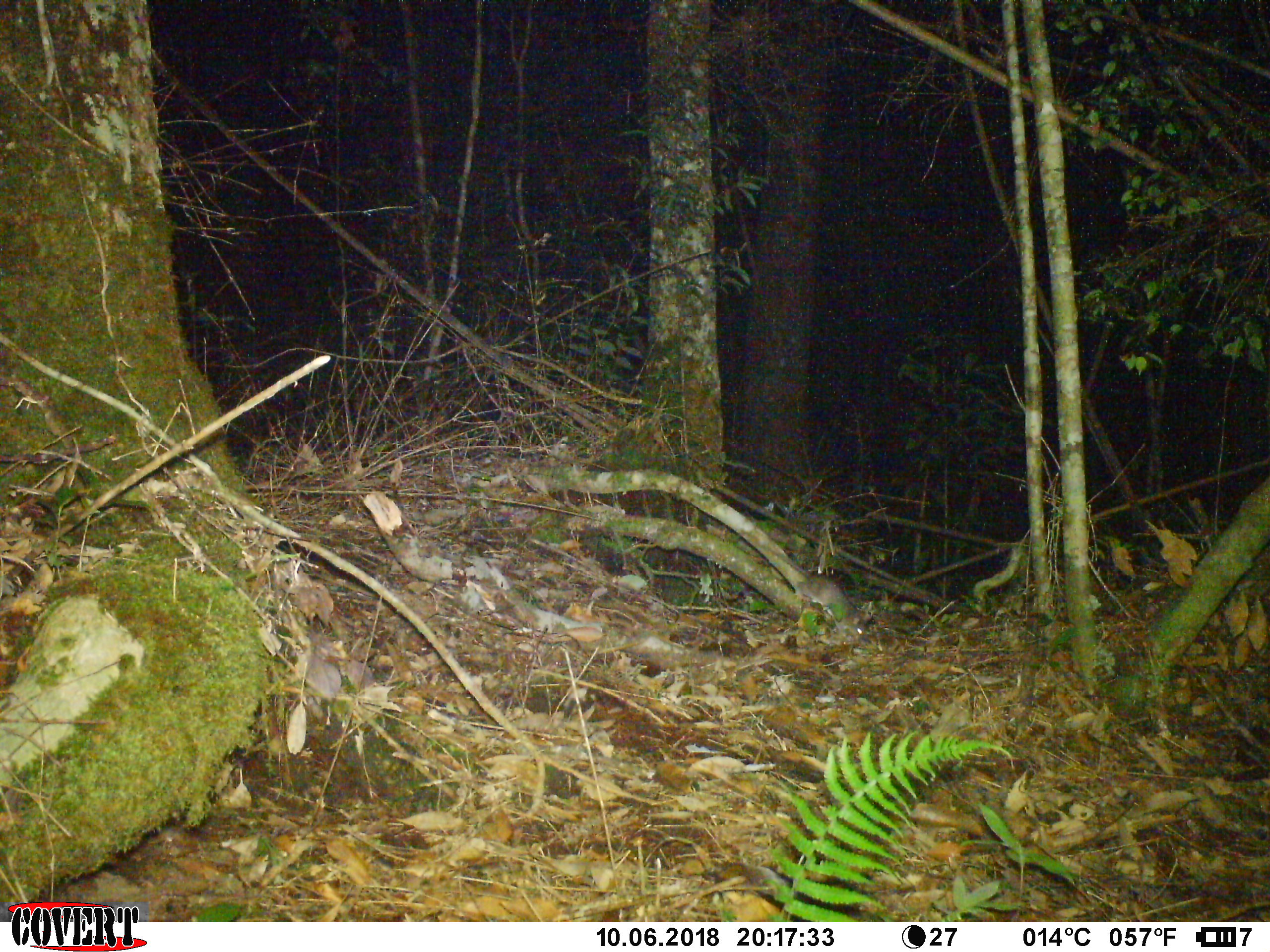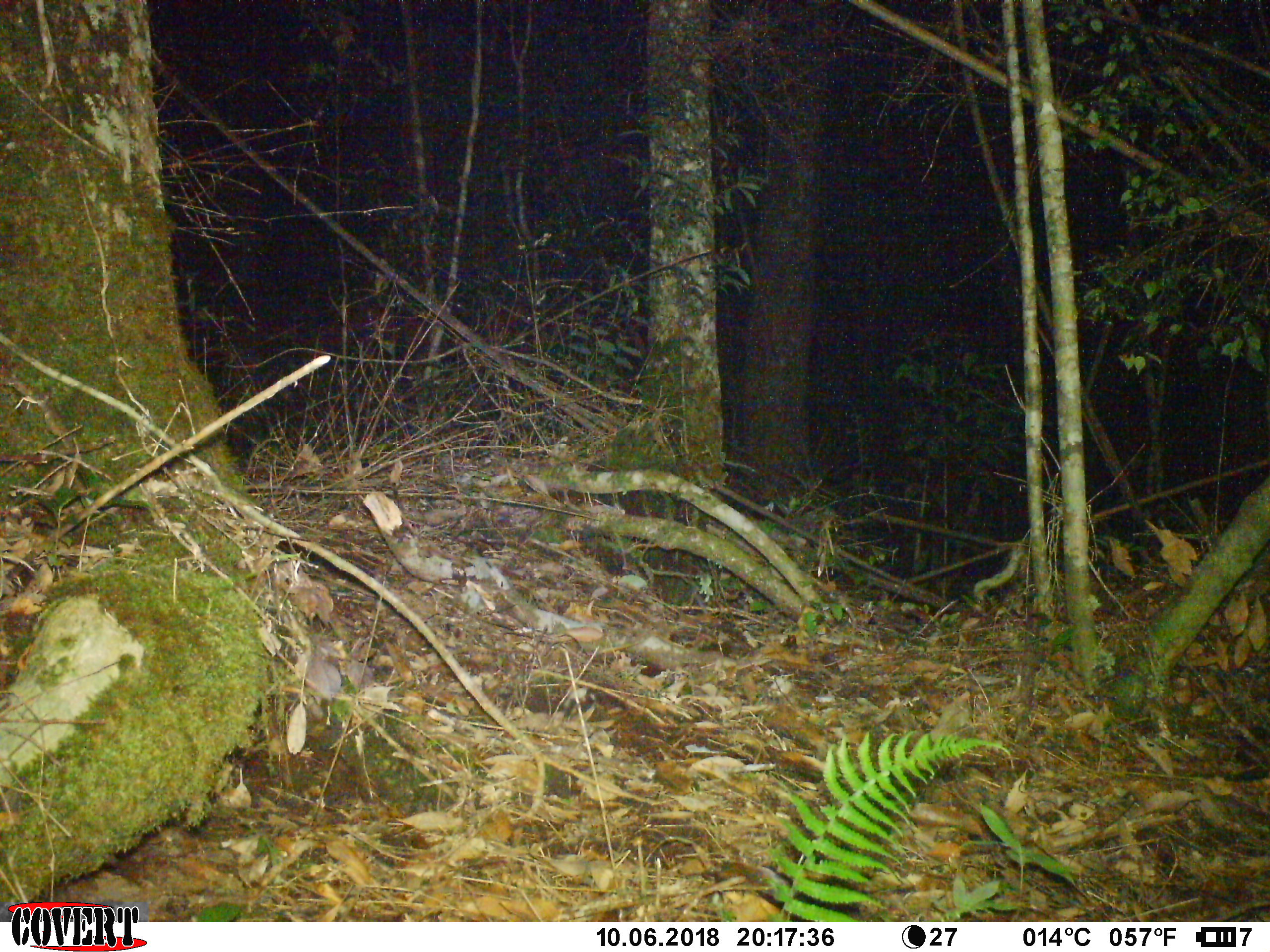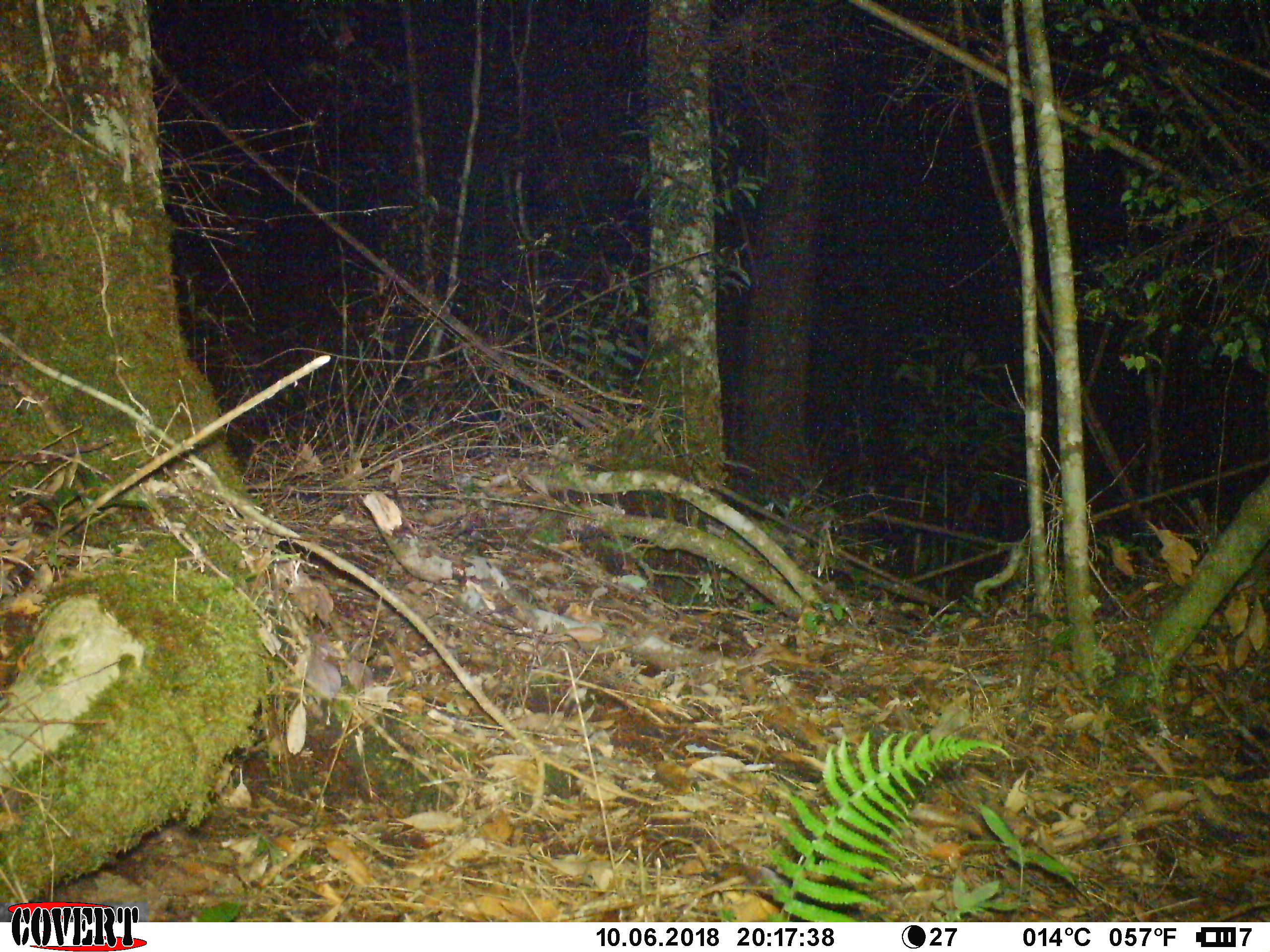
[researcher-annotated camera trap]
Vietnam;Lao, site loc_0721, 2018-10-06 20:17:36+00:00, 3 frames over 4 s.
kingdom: Animalia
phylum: Chordata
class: Mammalia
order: Rodentia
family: Muridae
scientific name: Muridae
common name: old-world mice and rats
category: unidentified murid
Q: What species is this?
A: Unidentified murid (old-world mice and rats) (Muridae).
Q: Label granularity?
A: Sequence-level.